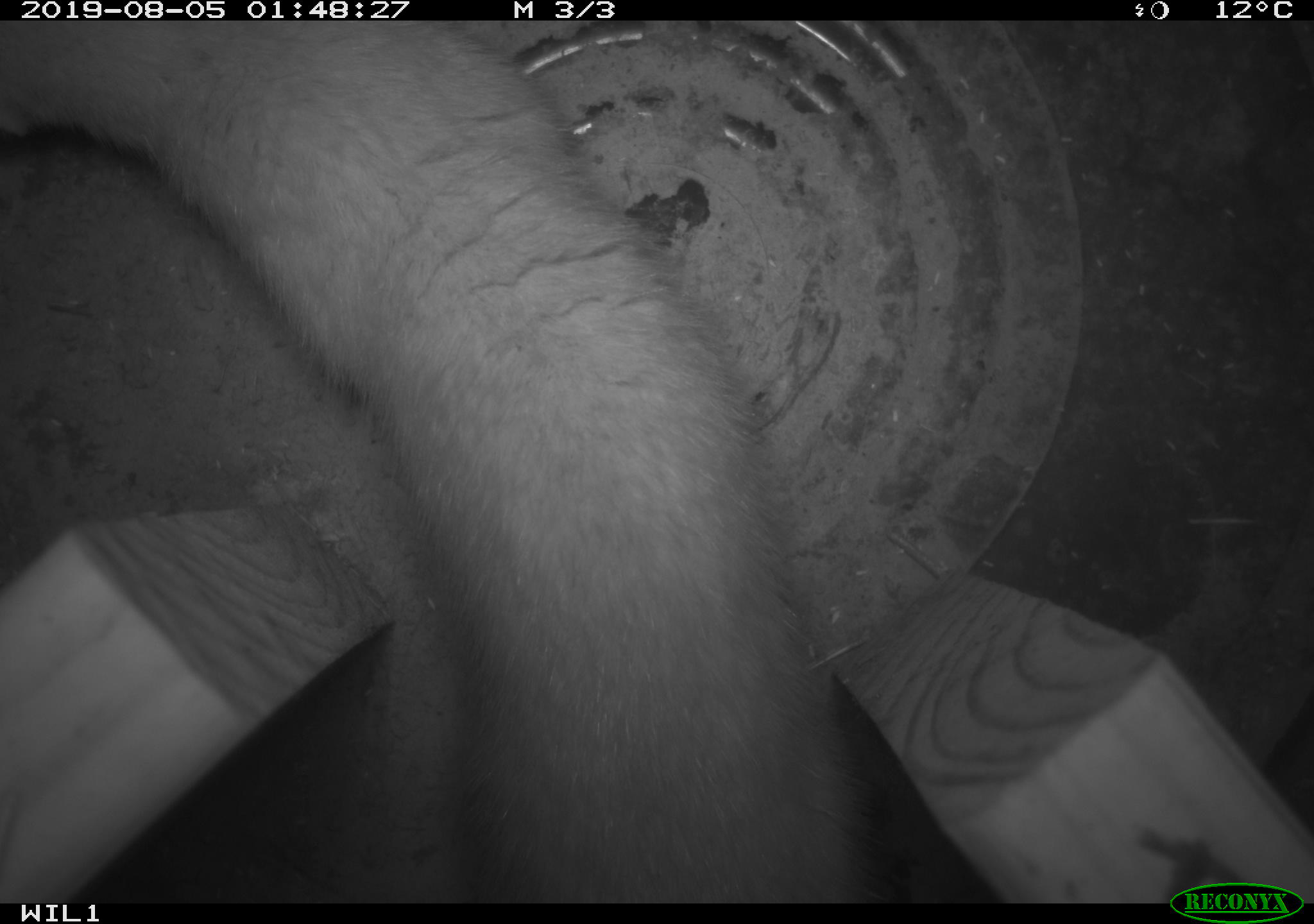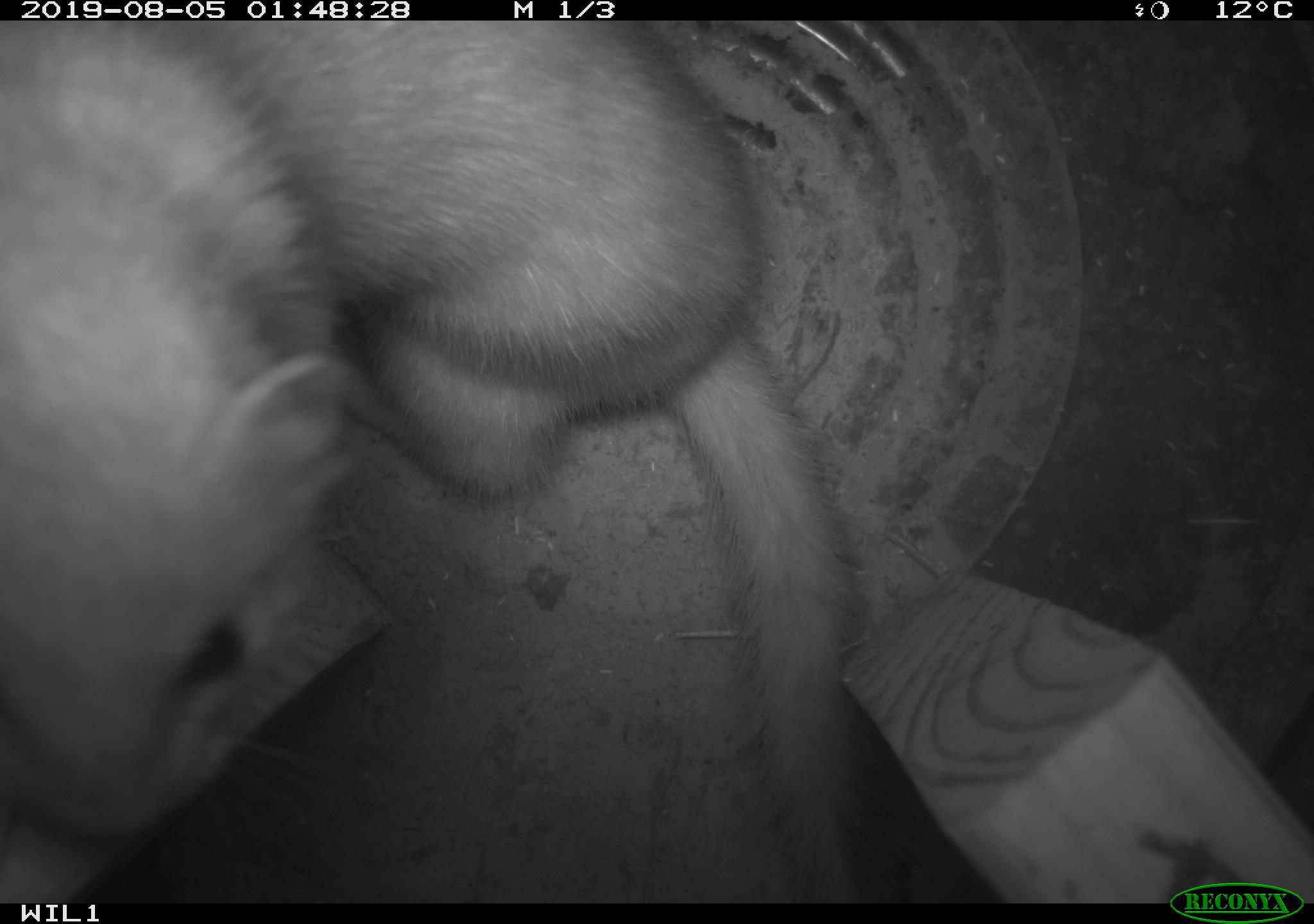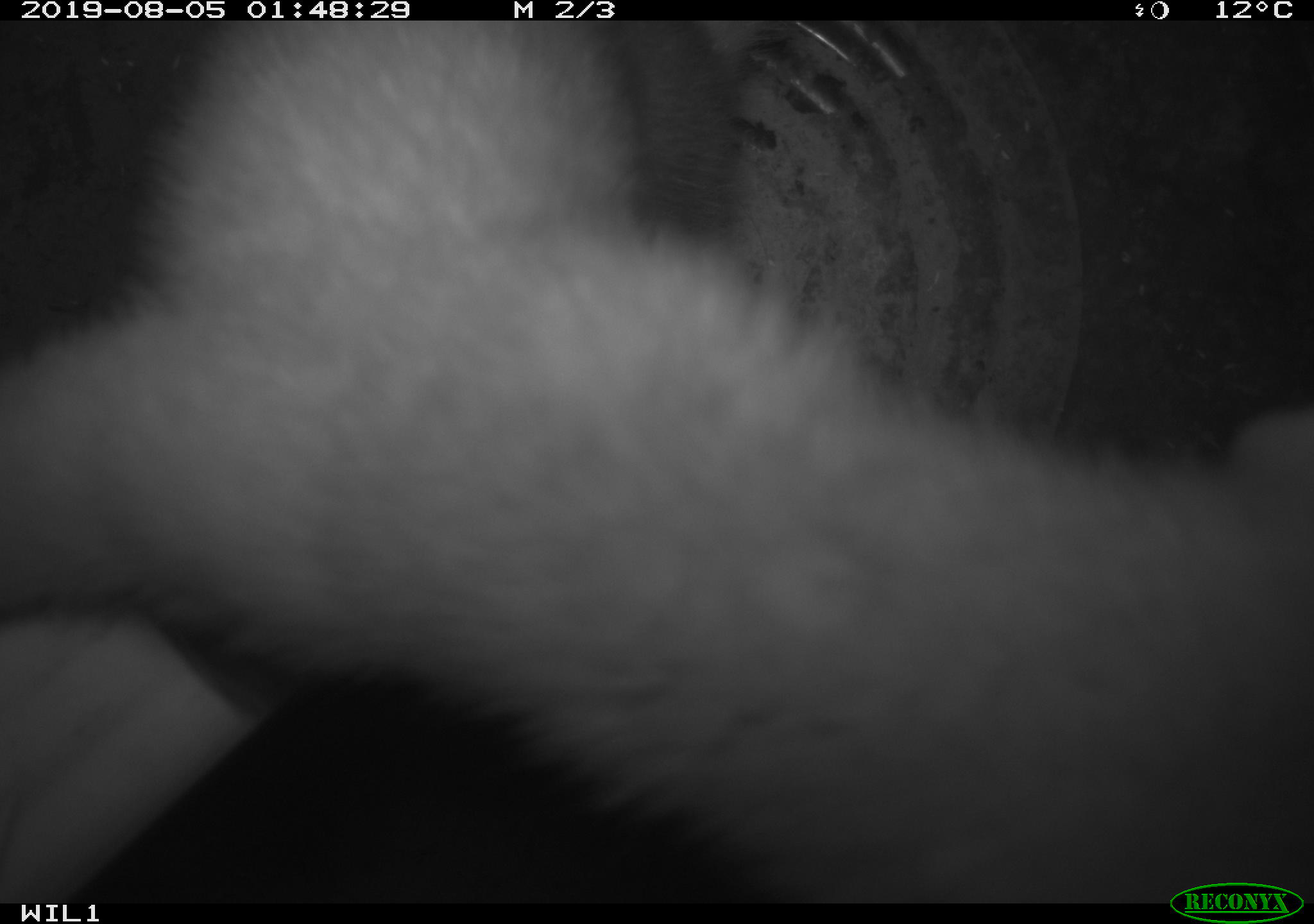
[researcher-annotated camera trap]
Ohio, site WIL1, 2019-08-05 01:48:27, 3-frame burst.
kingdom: Animalia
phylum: Chordata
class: Mammalia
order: Carnivora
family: Mustelidae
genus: Neogale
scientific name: Neogale frenata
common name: long-tailed weasel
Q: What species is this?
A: Long-tailed weasel (Neogale frenata).